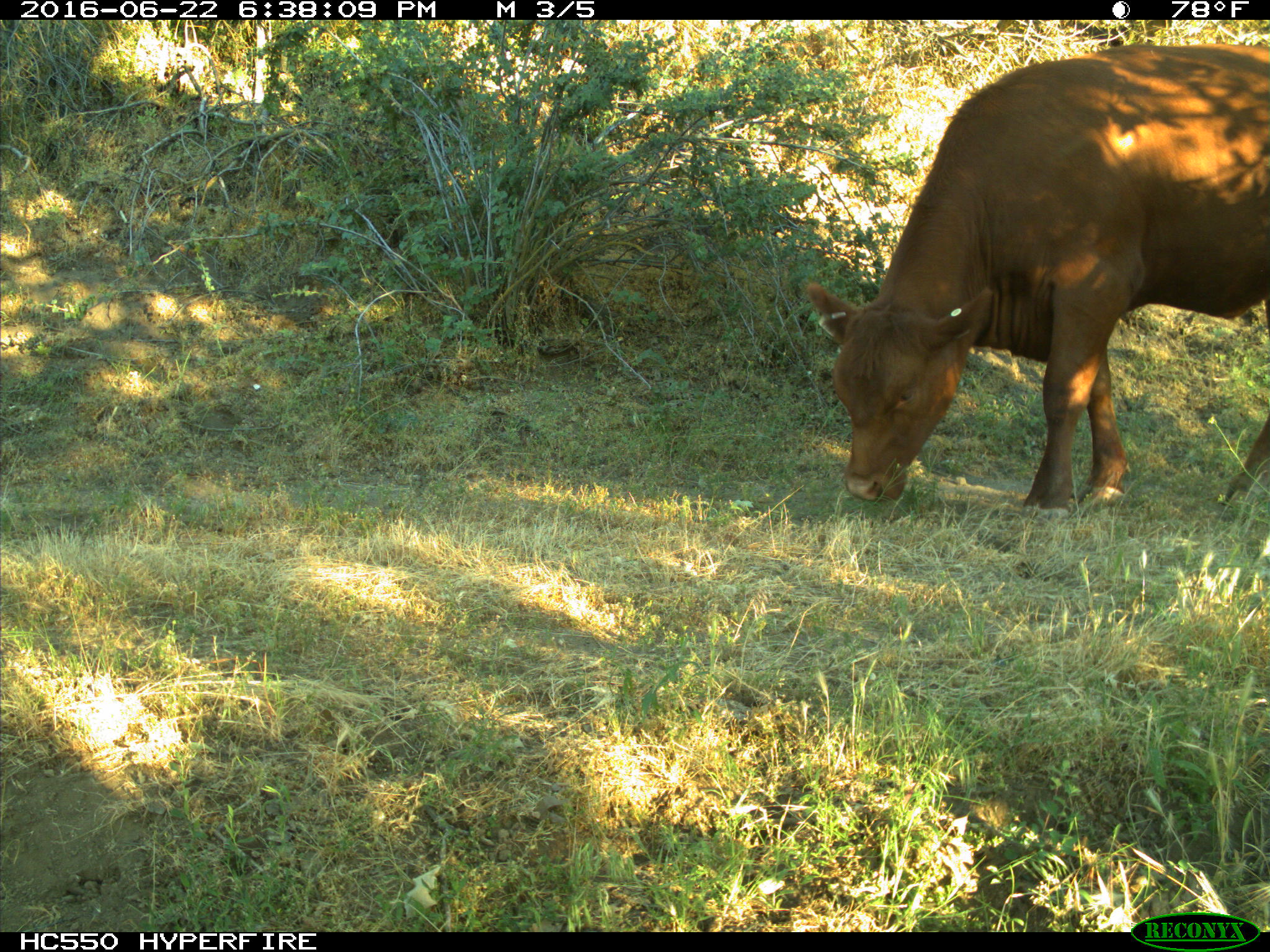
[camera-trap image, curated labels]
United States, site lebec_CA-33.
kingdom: Animalia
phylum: Chordata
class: Mammalia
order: Artiodactyla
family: Bovidae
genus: Bos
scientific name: Bos taurus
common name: domestic cow